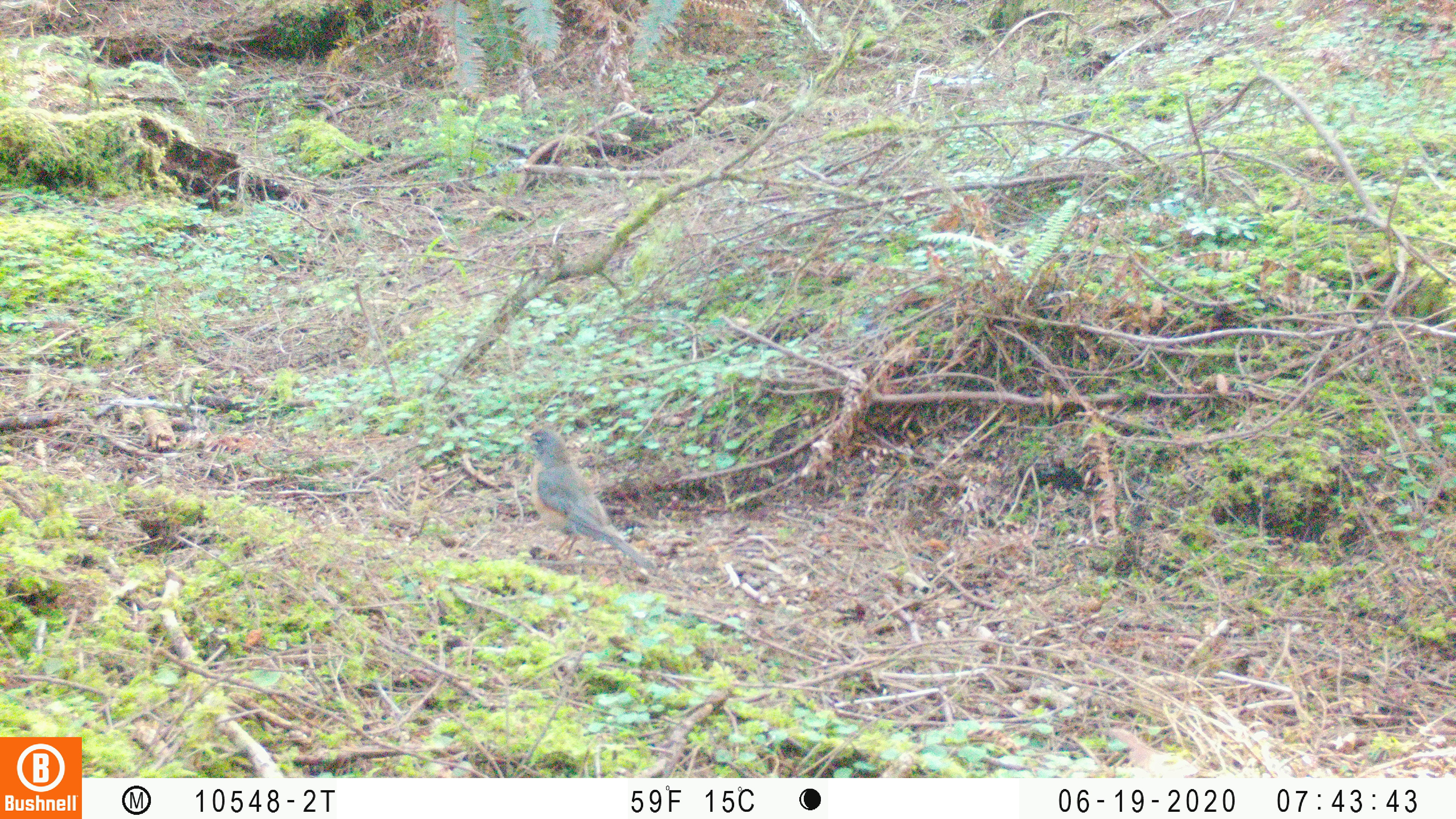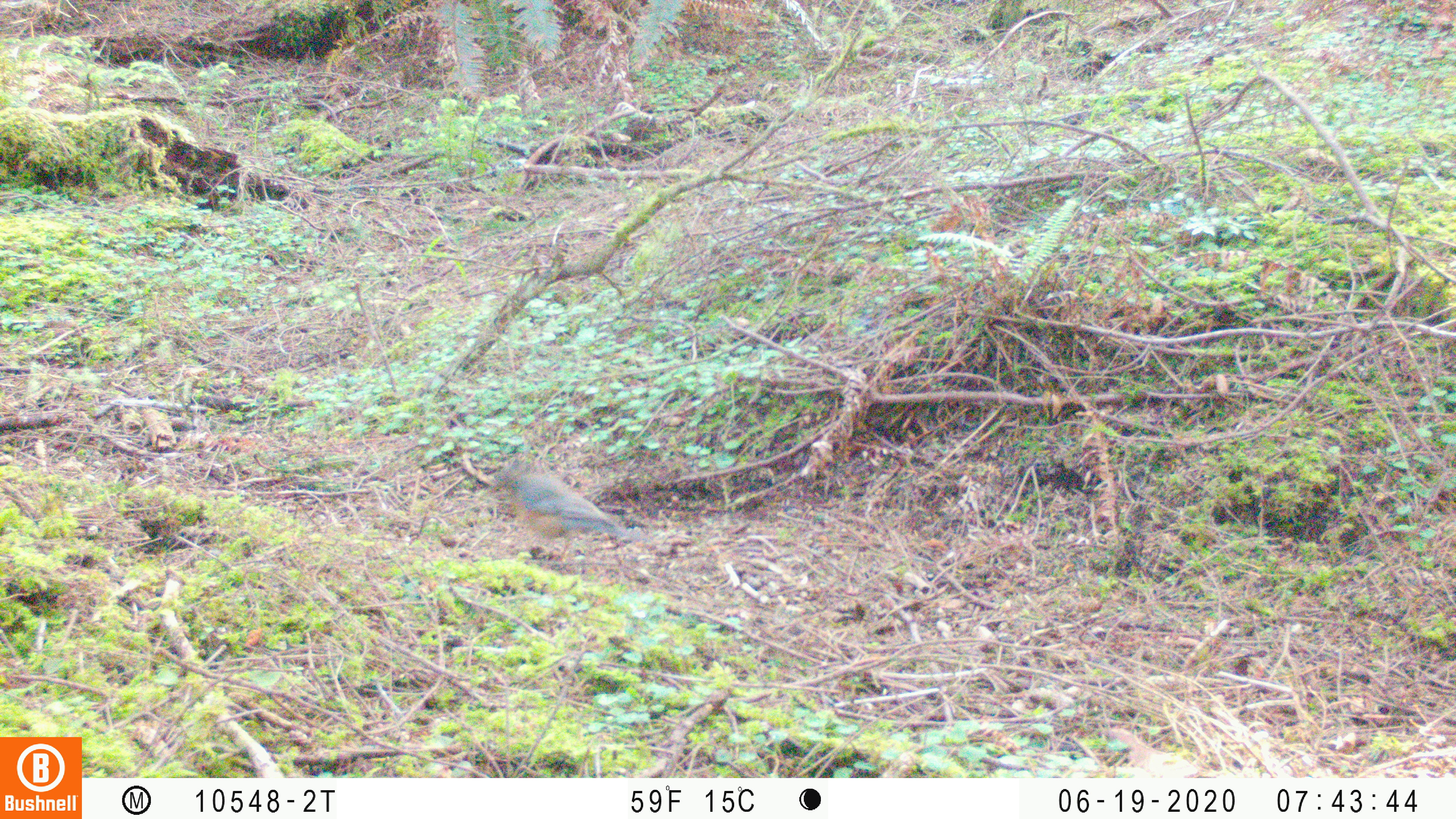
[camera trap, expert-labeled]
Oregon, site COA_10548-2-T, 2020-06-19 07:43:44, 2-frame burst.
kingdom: Animalia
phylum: Chordata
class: Aves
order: Passeriformes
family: Turdidae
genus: Turdus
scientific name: Turdus migratorius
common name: american robin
American robin (Turdus migratorius).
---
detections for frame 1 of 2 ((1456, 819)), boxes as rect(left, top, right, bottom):
american robin: rect(497, 405, 698, 598)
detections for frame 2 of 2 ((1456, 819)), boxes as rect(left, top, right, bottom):
american robin: rect(467, 431, 698, 585)